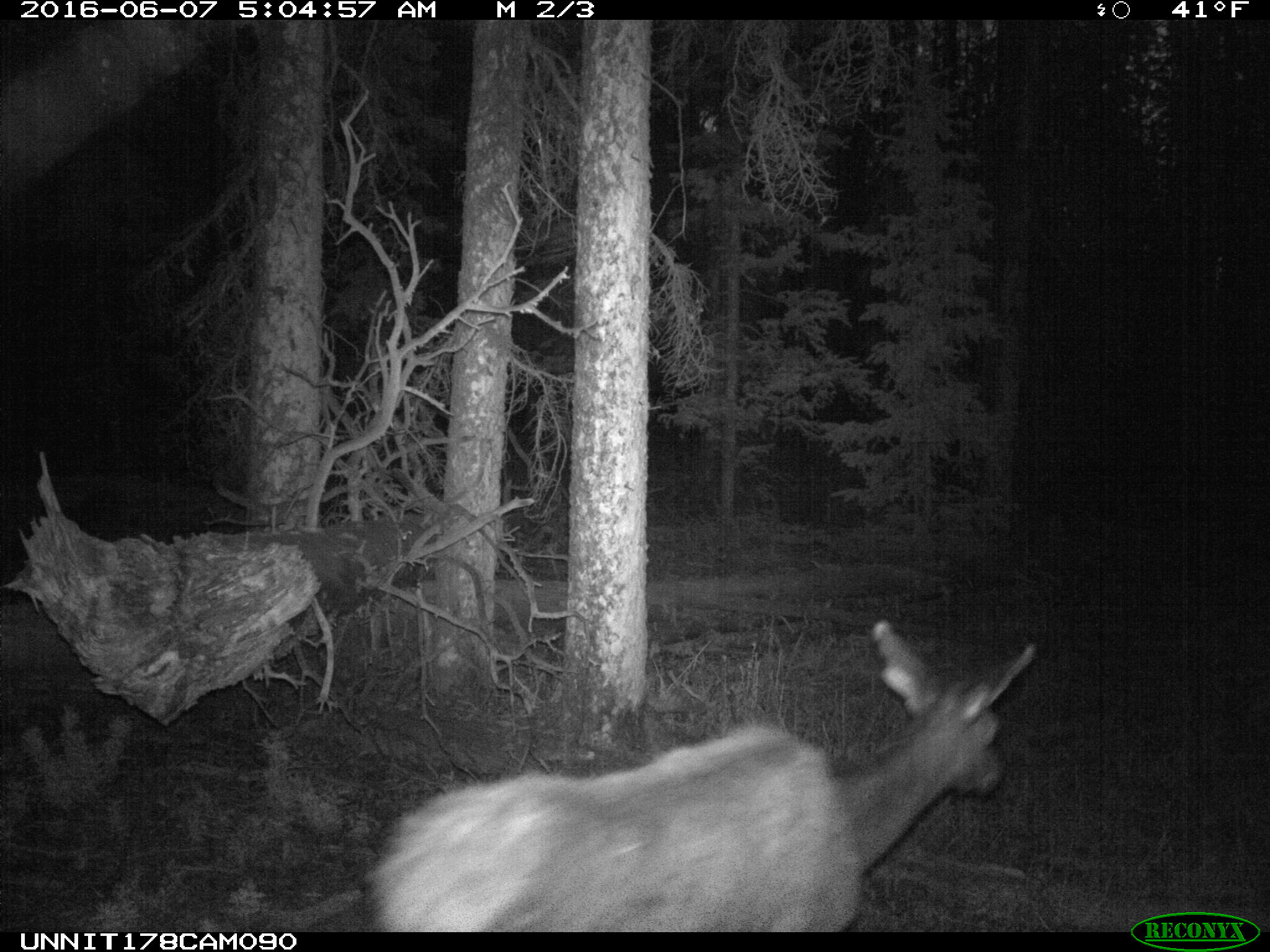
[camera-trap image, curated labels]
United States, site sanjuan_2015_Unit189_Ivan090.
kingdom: Animalia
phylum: Chordata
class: Mammalia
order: Artiodactyla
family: Cervidae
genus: Cervus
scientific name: Cervus elaphus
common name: red deer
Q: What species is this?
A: Cervus elaphus (red deer).